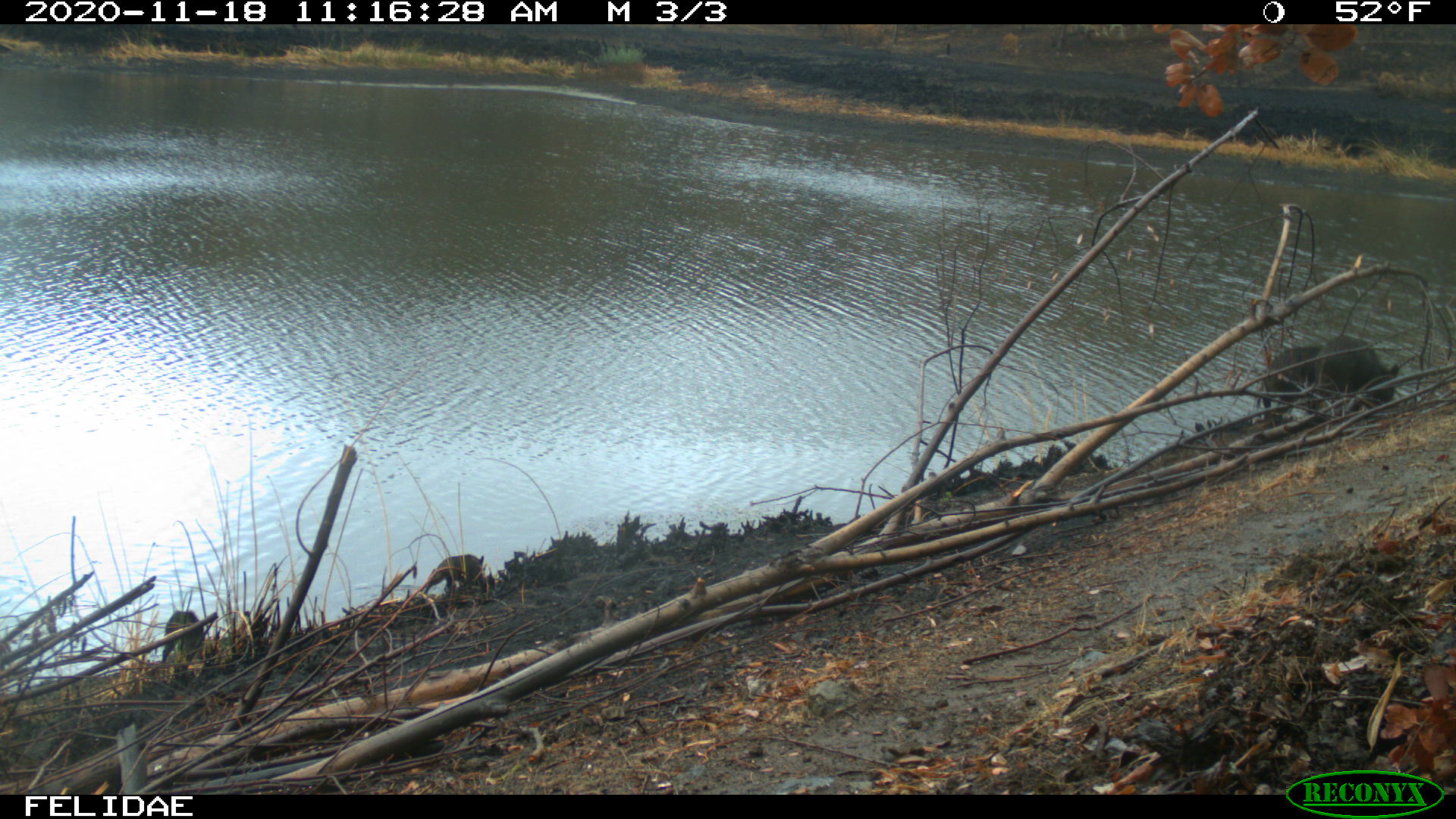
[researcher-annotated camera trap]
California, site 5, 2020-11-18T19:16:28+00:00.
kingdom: Animalia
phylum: Chordata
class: Mammalia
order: Artiodactyla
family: Suidae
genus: Sus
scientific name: Sus scrofa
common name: wild boar